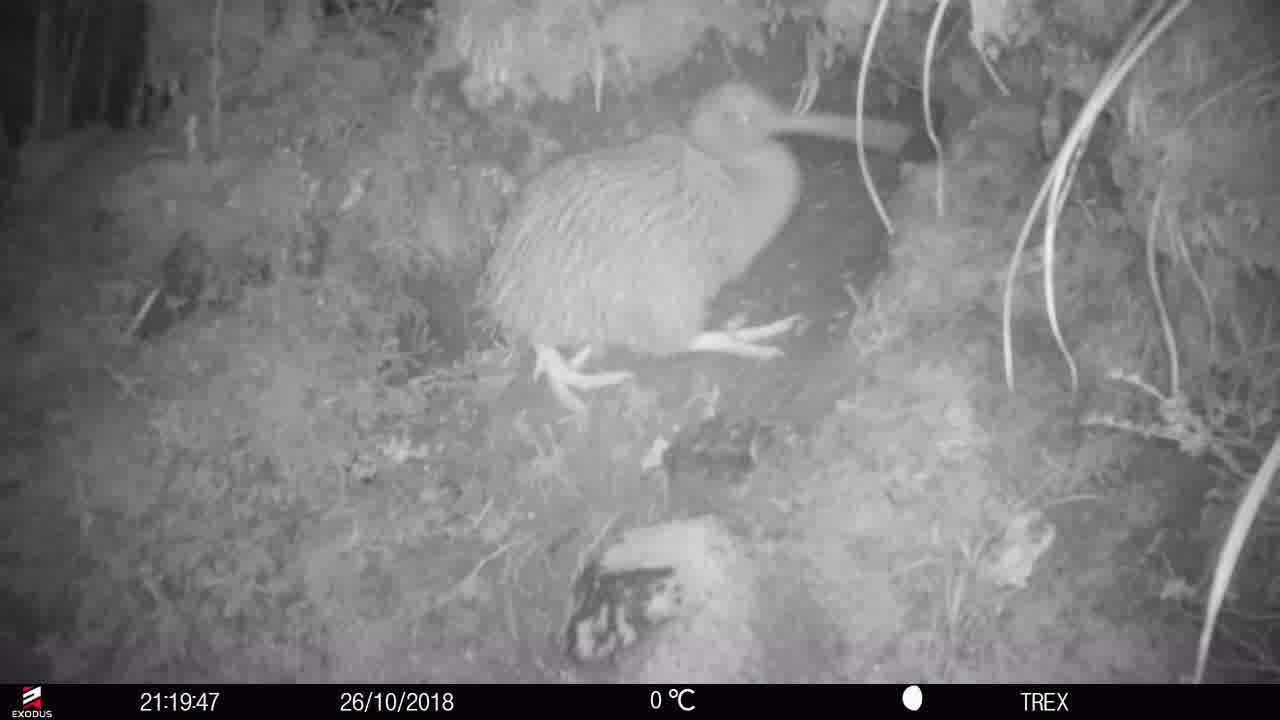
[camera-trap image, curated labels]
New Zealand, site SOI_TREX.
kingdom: Animalia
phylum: Chordata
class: Aves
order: Apterygiformes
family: Apterygidae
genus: Apteryx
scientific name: Apteryx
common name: kiwi